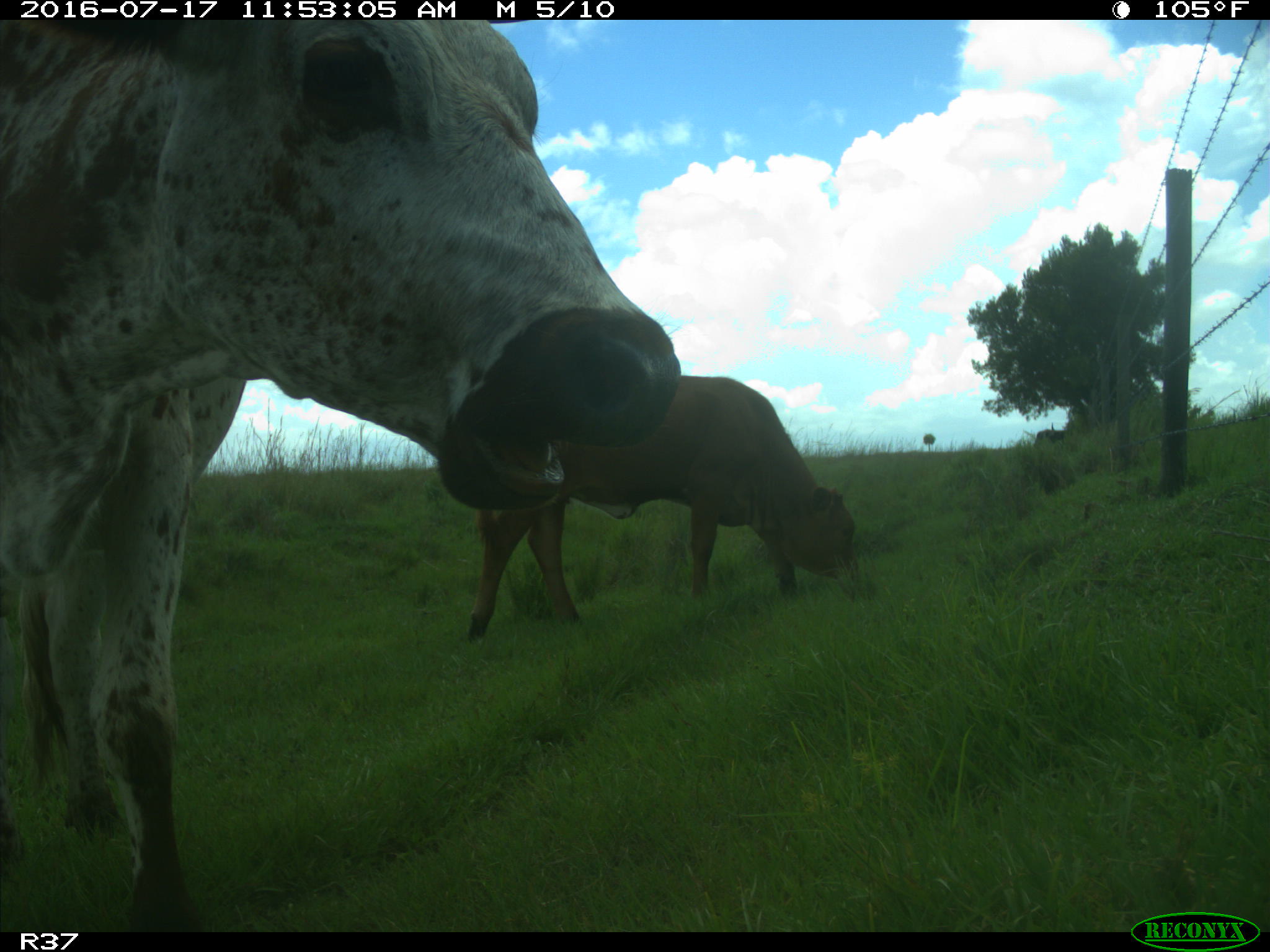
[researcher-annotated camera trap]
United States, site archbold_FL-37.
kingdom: Animalia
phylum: Chordata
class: Mammalia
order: Artiodactyla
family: Bovidae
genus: Bos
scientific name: Bos taurus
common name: domestic cow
Bos taurus (domestic cow).